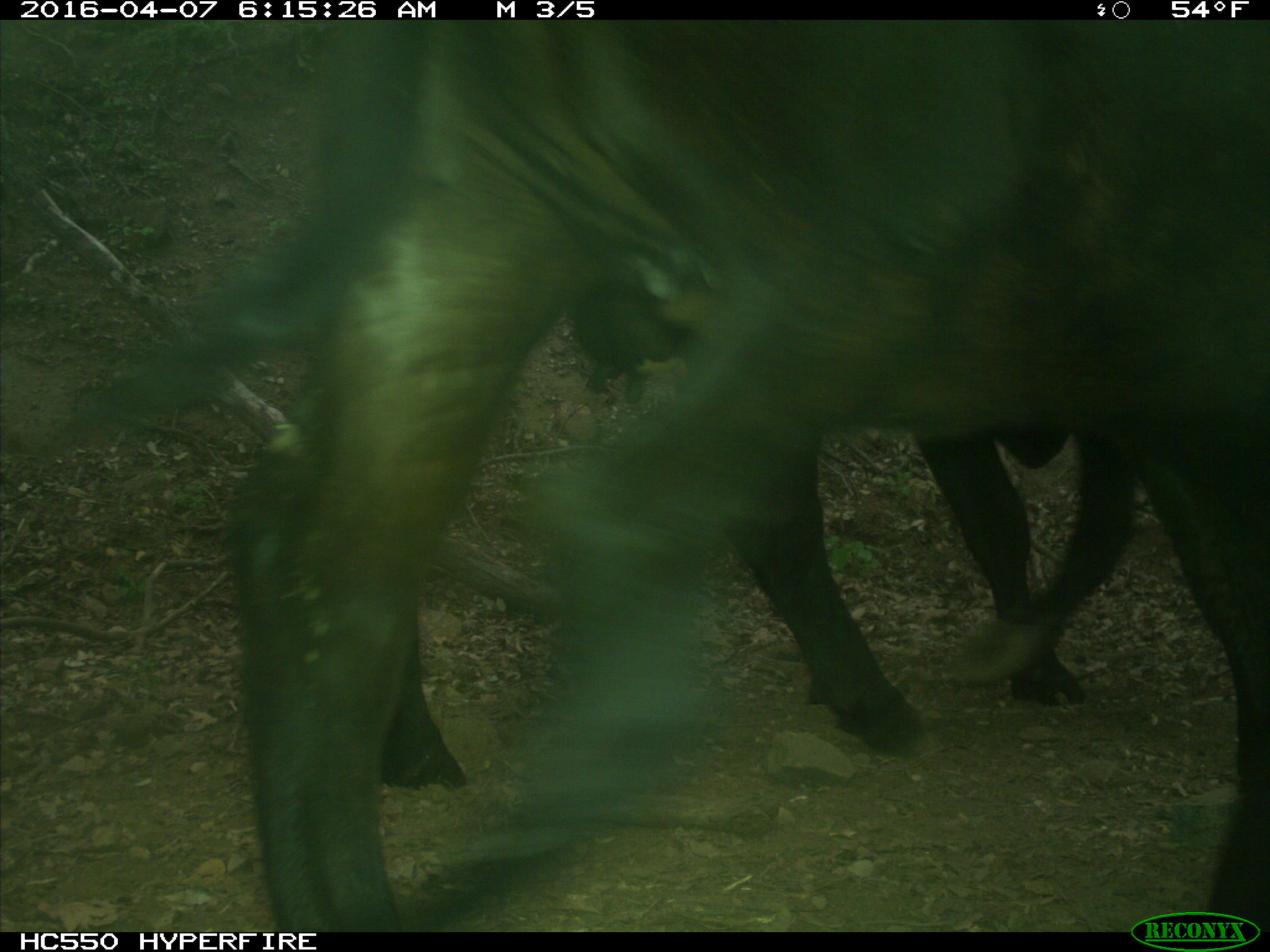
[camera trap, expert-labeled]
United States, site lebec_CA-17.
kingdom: Animalia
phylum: Chordata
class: Mammalia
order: Artiodactyla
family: Bovidae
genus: Bos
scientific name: Bos taurus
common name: domestic cow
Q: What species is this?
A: Bos taurus (domestic cow).